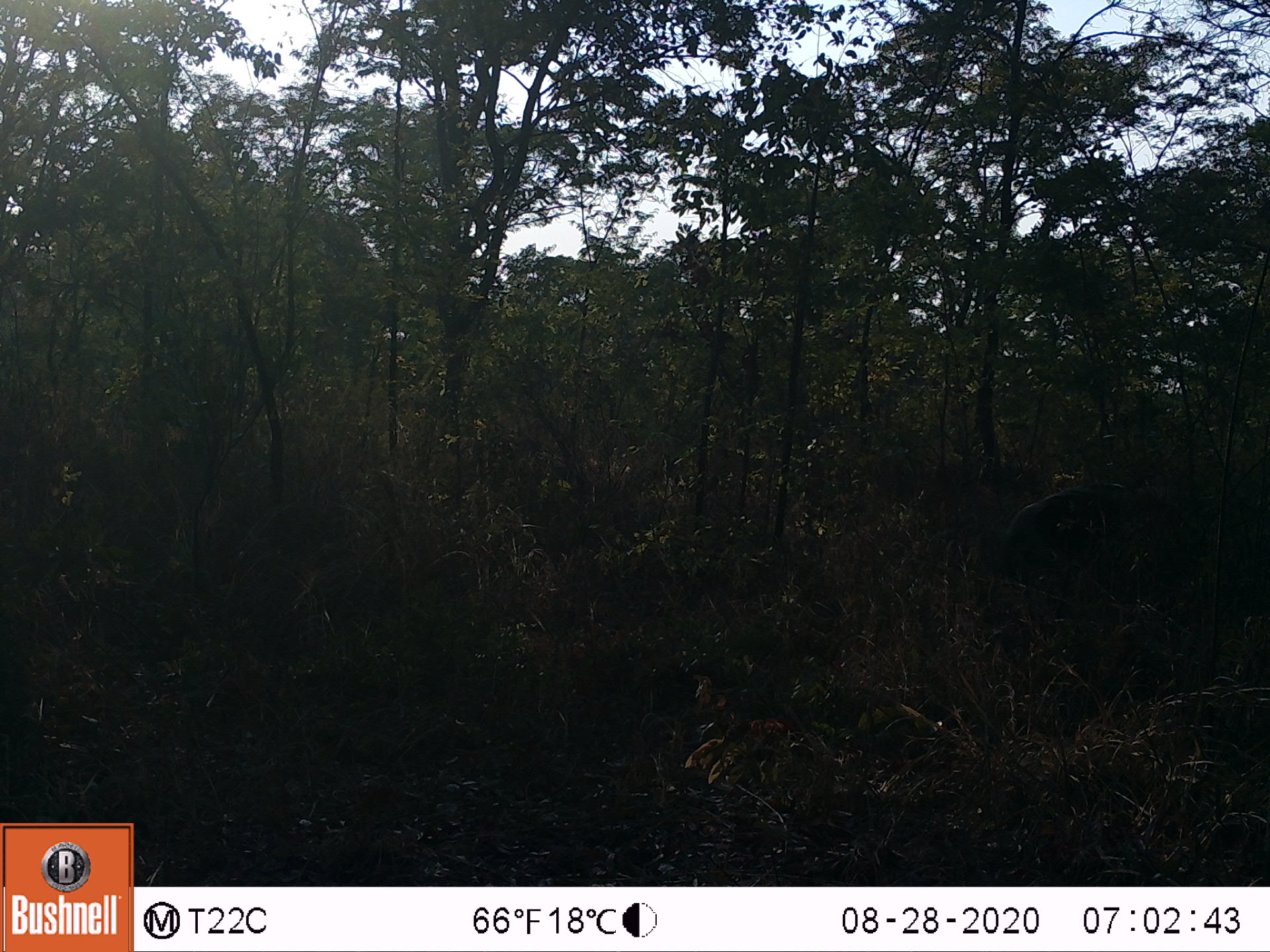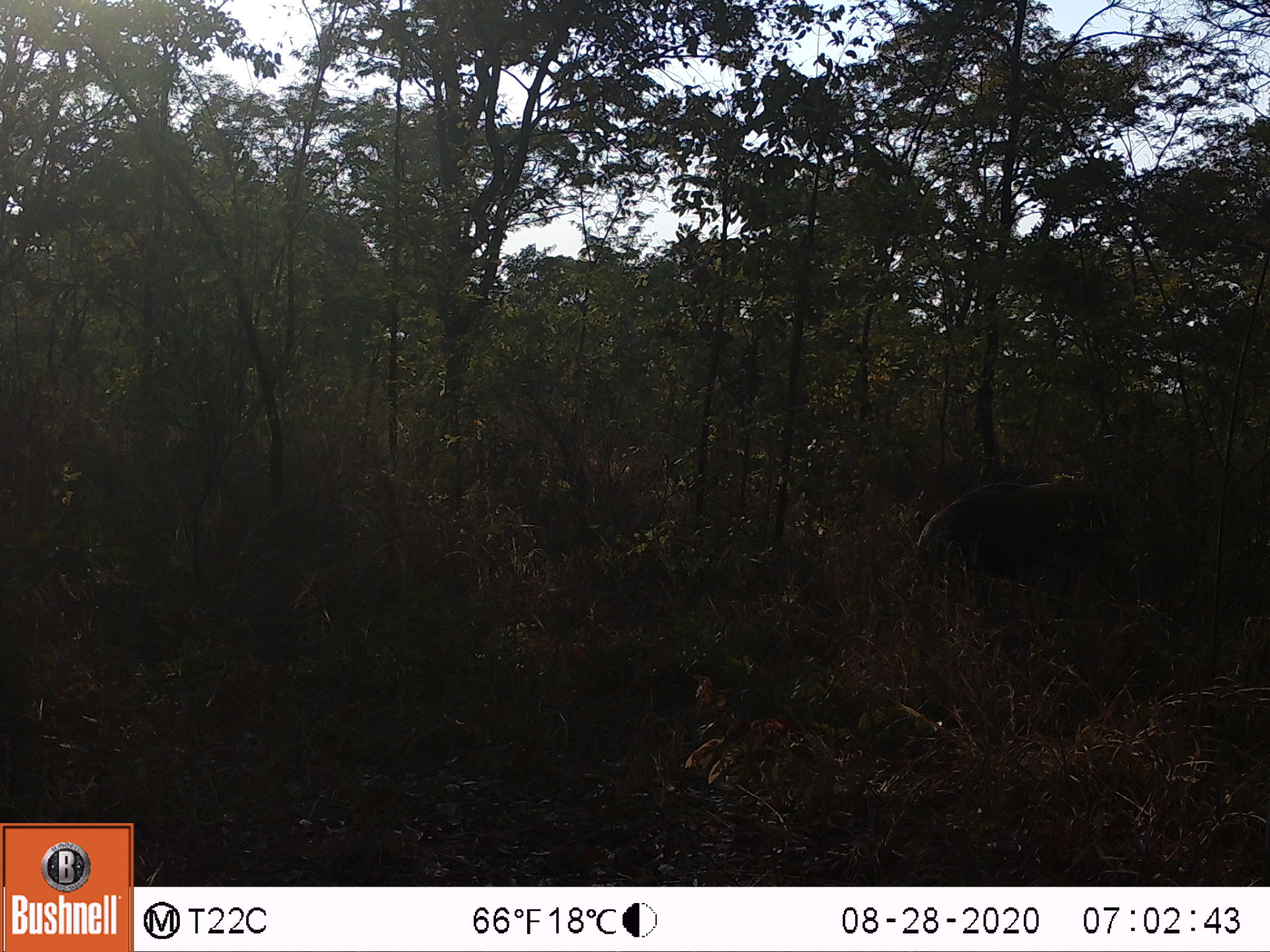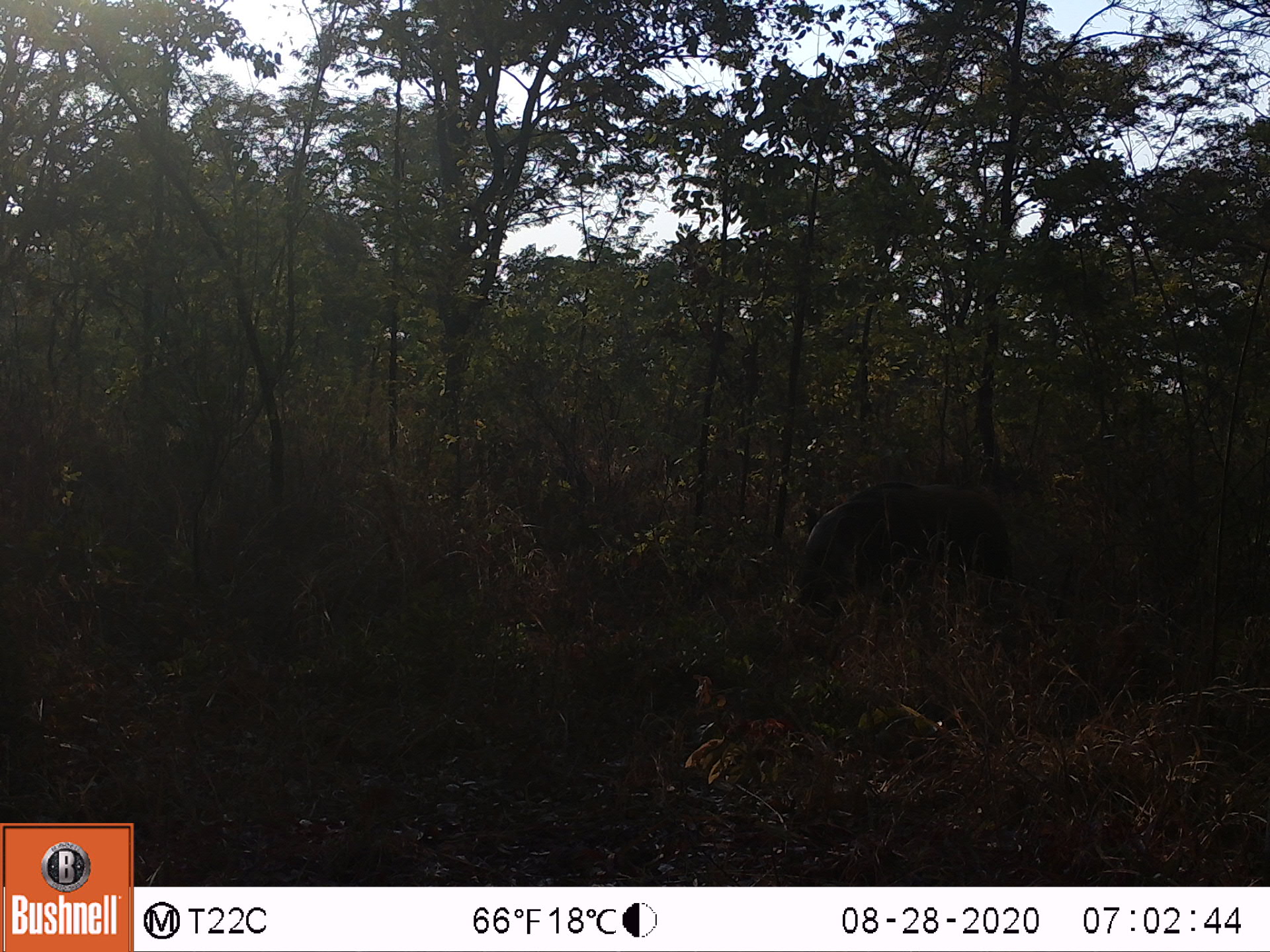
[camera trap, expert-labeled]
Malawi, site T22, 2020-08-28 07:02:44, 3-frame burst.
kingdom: Animalia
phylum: Chordata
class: Mammalia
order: Artiodactyla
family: Suidae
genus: Potamochoerus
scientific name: Potamochoerus larvatus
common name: bushpig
Bushpig (Potamochoerus larvatus), count 1.